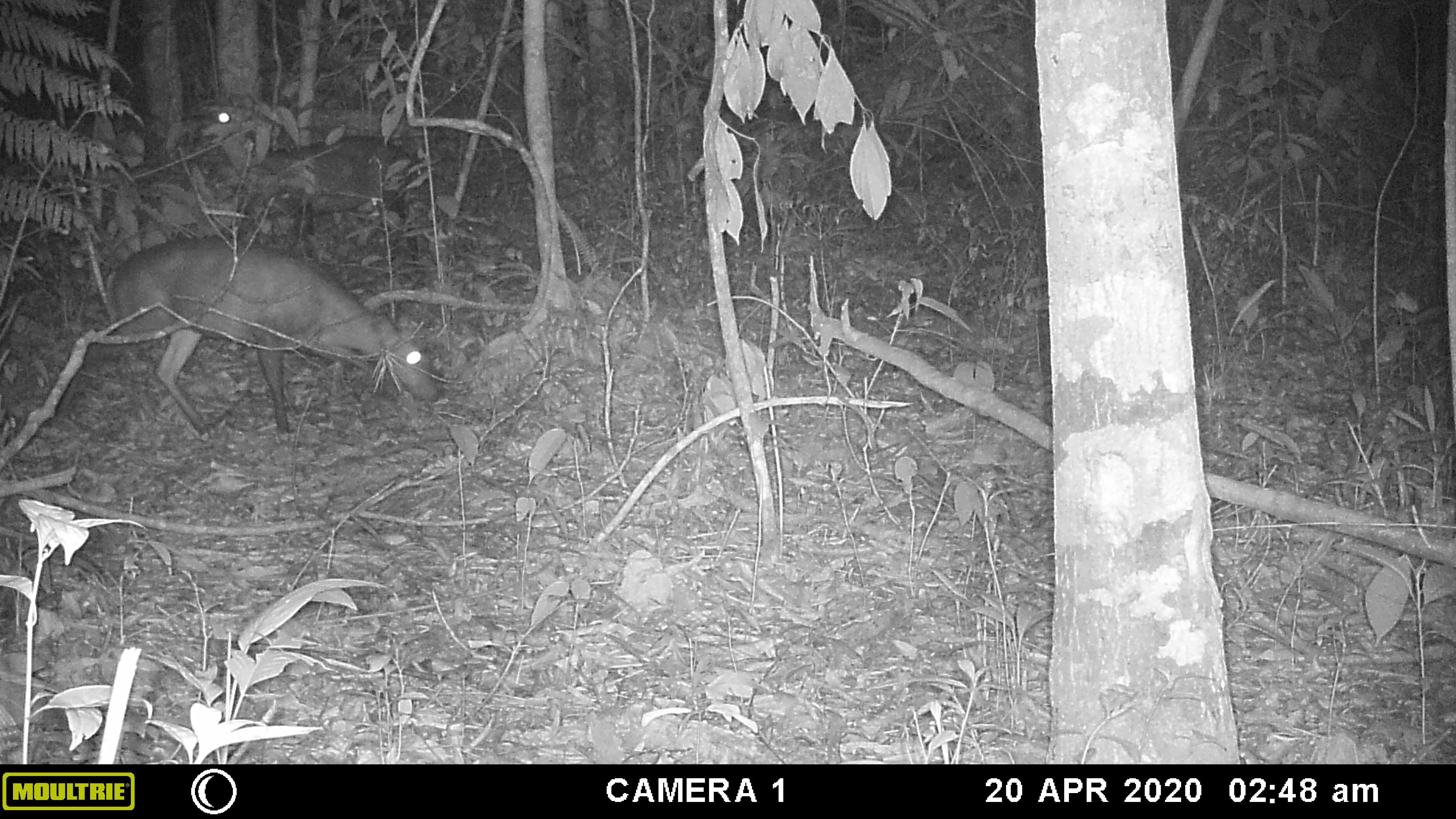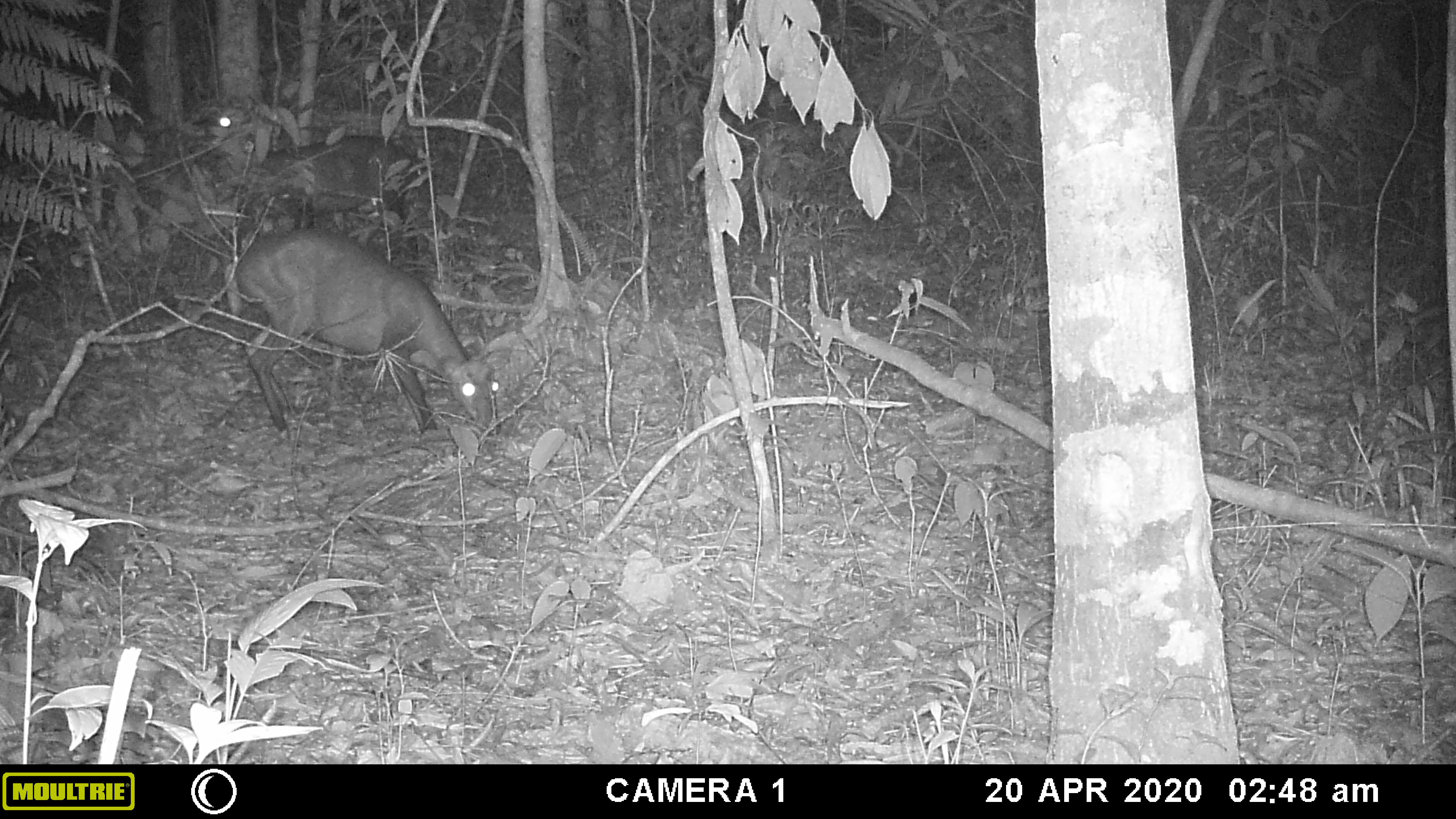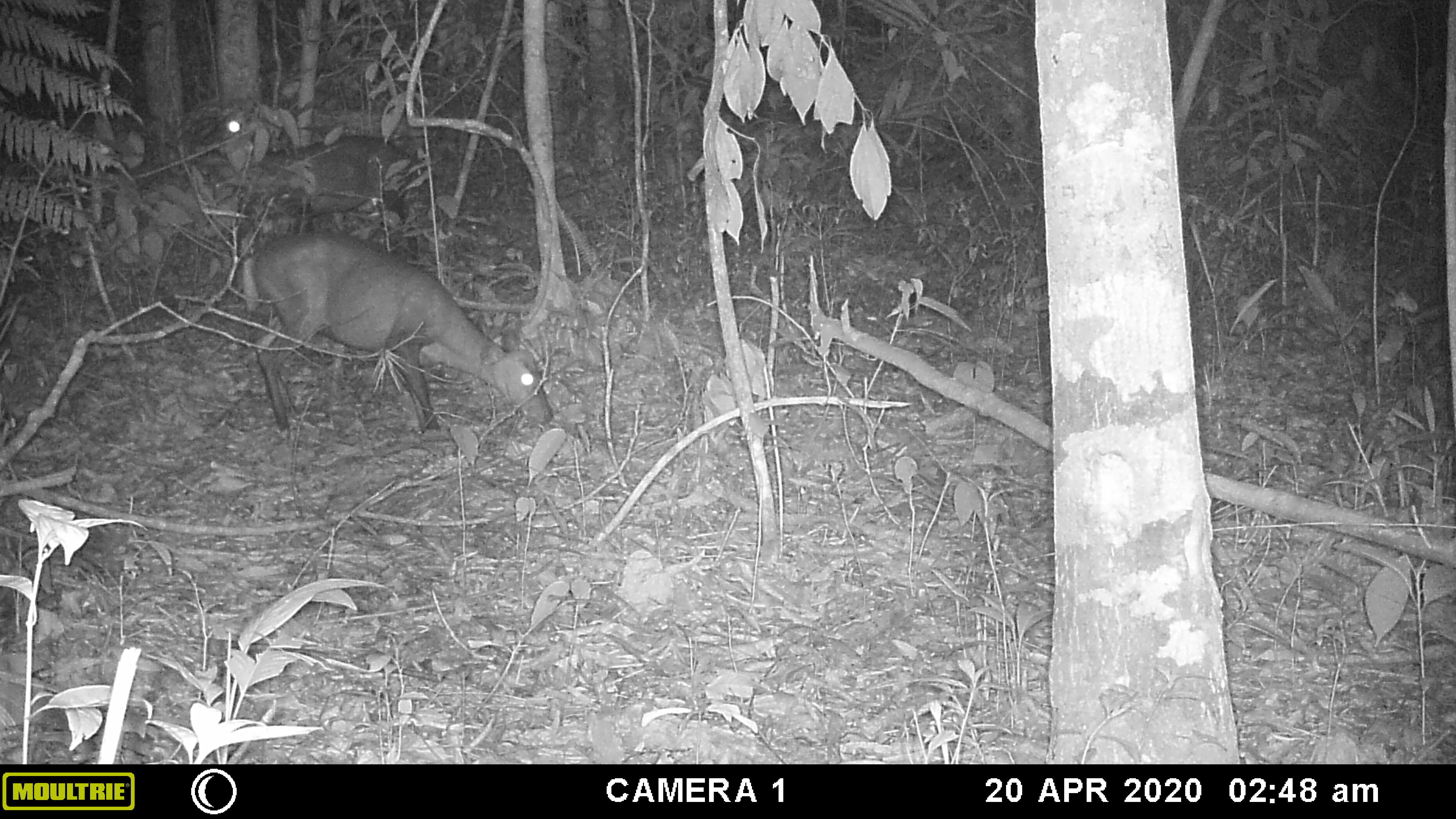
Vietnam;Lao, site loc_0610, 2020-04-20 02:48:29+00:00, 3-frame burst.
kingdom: Animalia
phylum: Chordata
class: Mammalia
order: Artiodactyla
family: Cervidae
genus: Muntiacus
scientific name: Muntiacus rooseveltorum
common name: roosevelt's muntjac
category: roosevelts muntjac group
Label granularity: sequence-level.